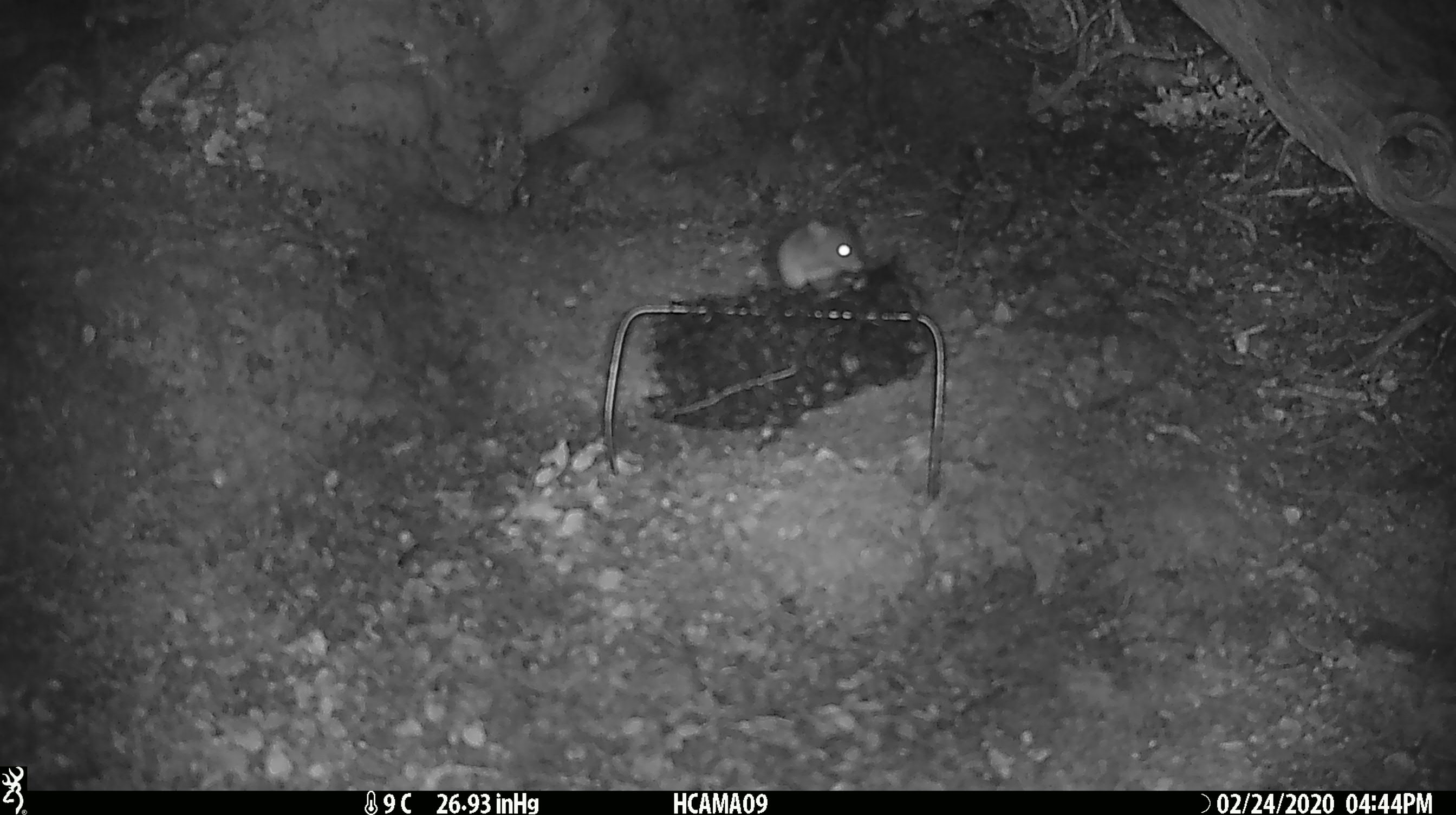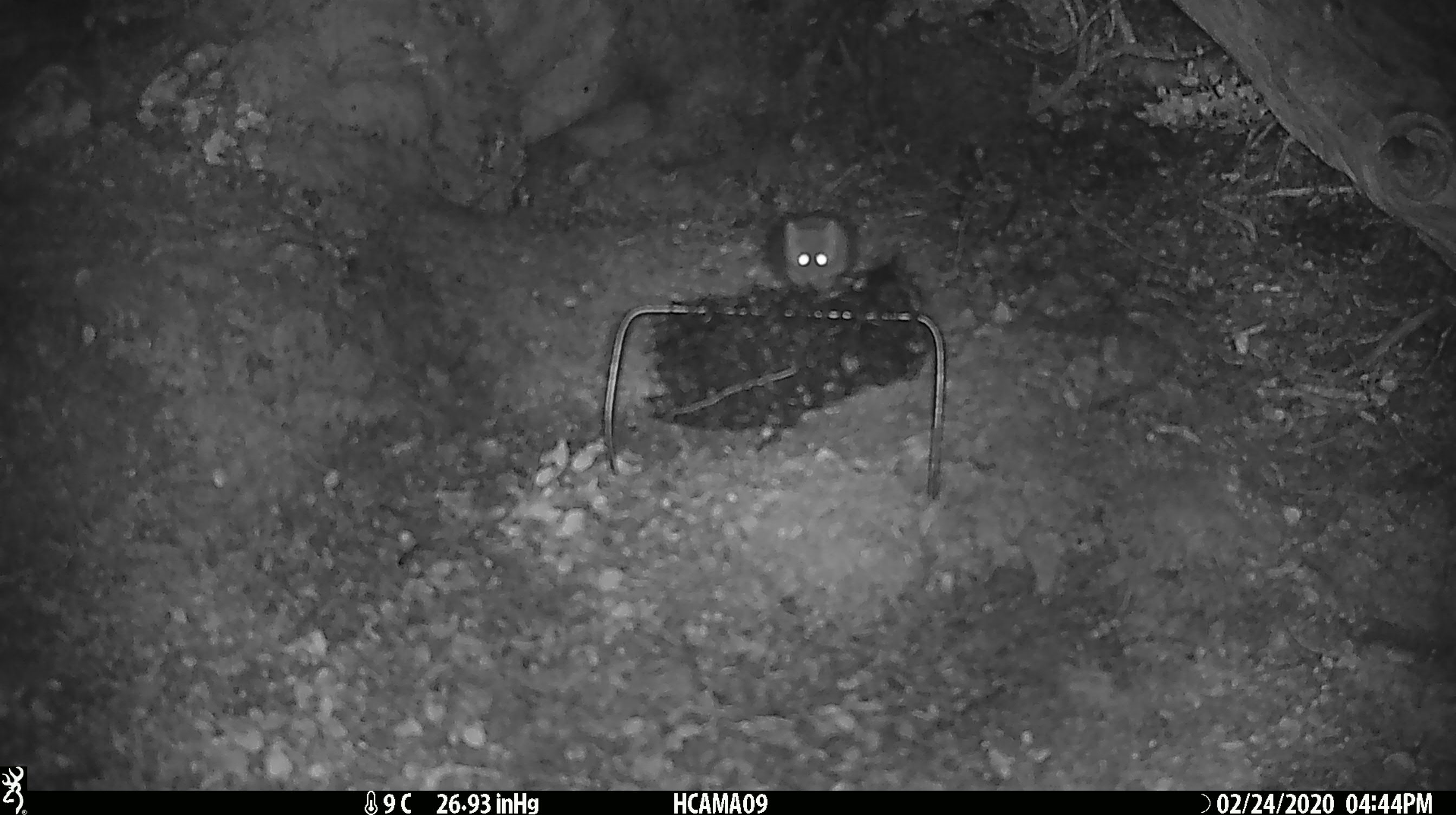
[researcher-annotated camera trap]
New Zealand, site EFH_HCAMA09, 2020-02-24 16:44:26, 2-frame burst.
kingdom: Animalia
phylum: Chordata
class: Mammalia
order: Rodentia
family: Muridae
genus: Mus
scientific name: Mus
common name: mouse